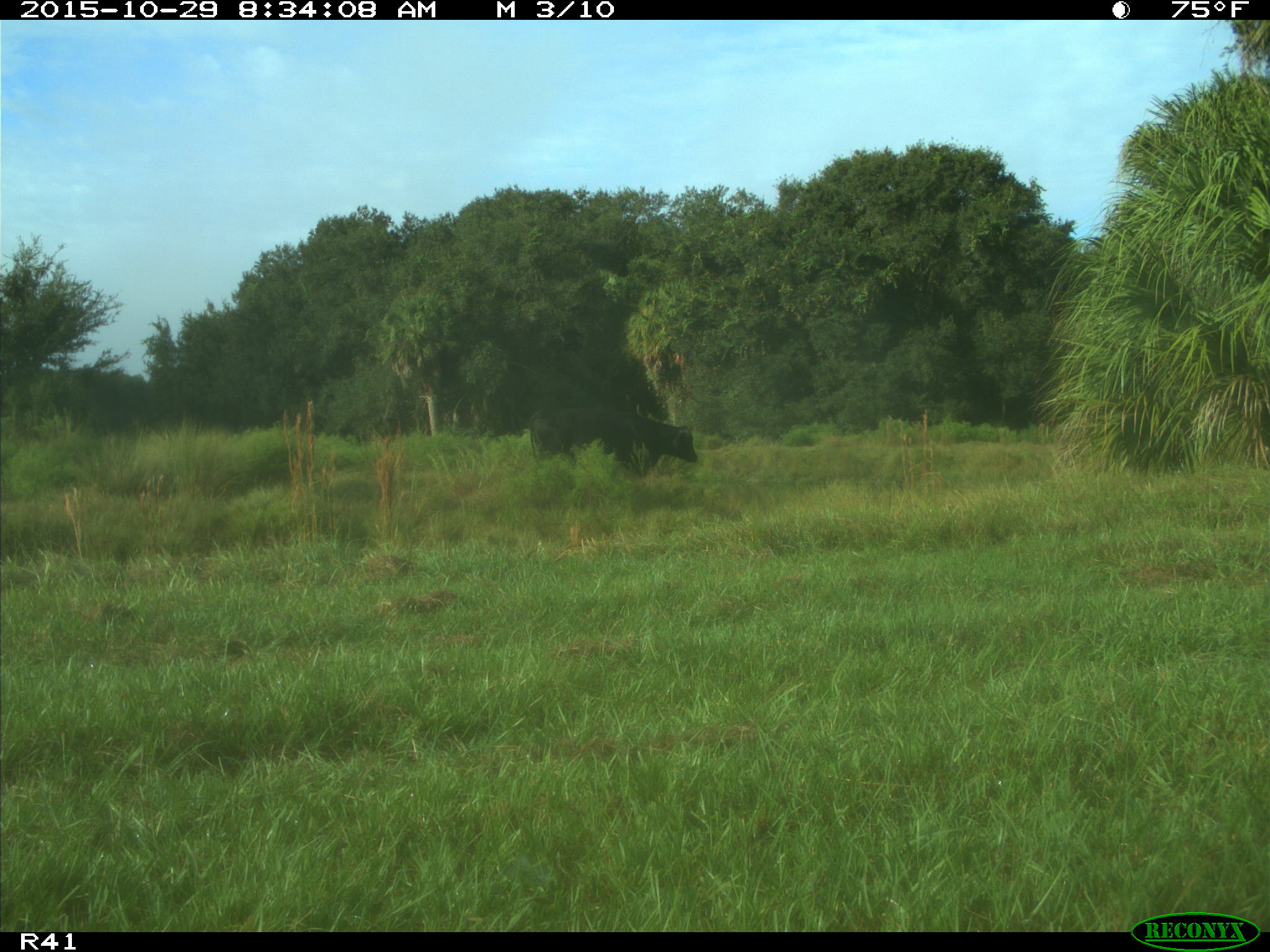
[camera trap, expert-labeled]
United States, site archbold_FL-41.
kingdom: Animalia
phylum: Chordata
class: Mammalia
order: Artiodactyla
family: Bovidae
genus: Bos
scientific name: Bos taurus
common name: domestic cow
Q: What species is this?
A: Bos taurus (domestic cow).